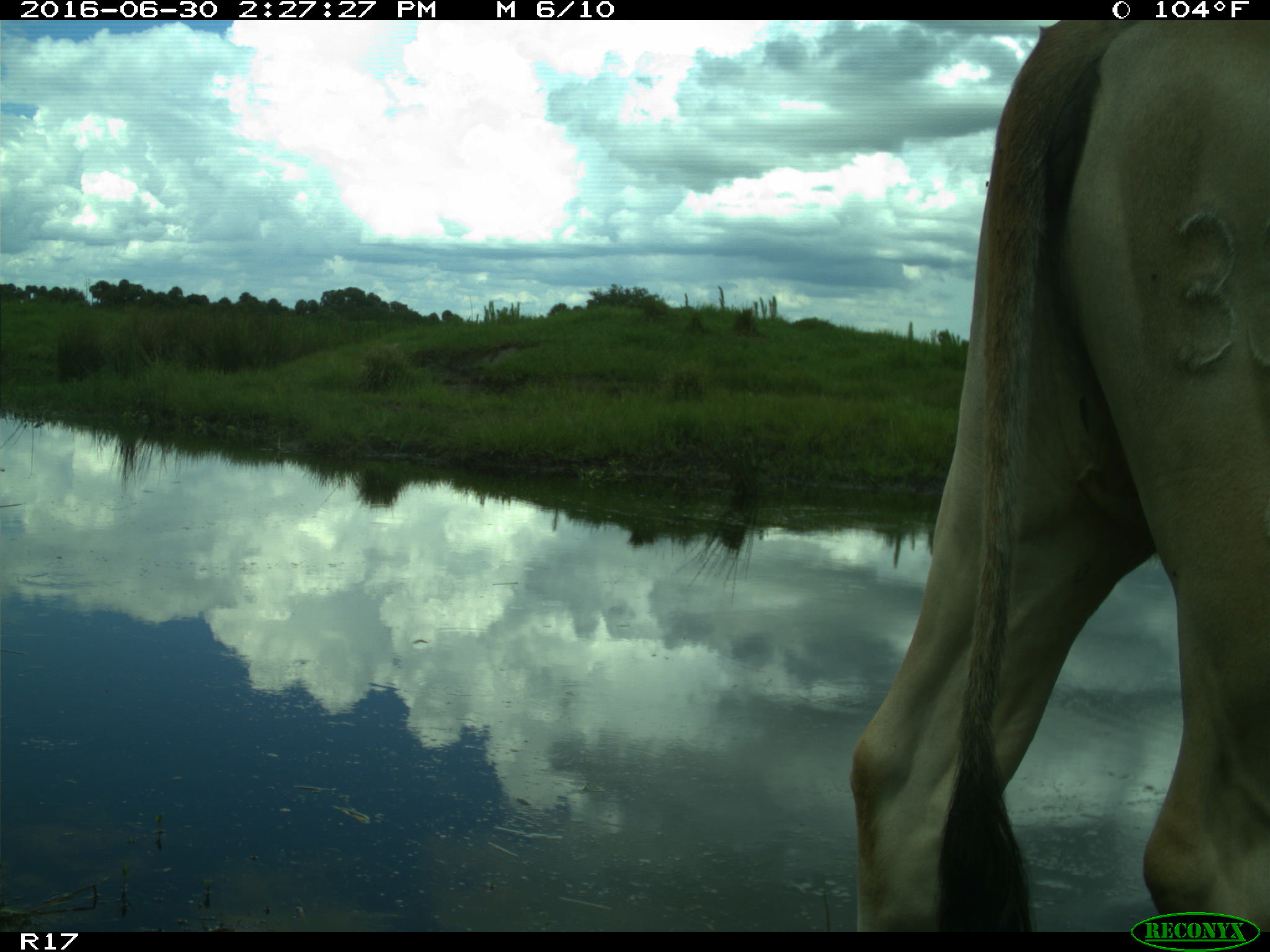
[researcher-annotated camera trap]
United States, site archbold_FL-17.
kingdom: Animalia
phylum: Chordata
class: Mammalia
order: Artiodactyla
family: Bovidae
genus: Bos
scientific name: Bos taurus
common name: domestic cow